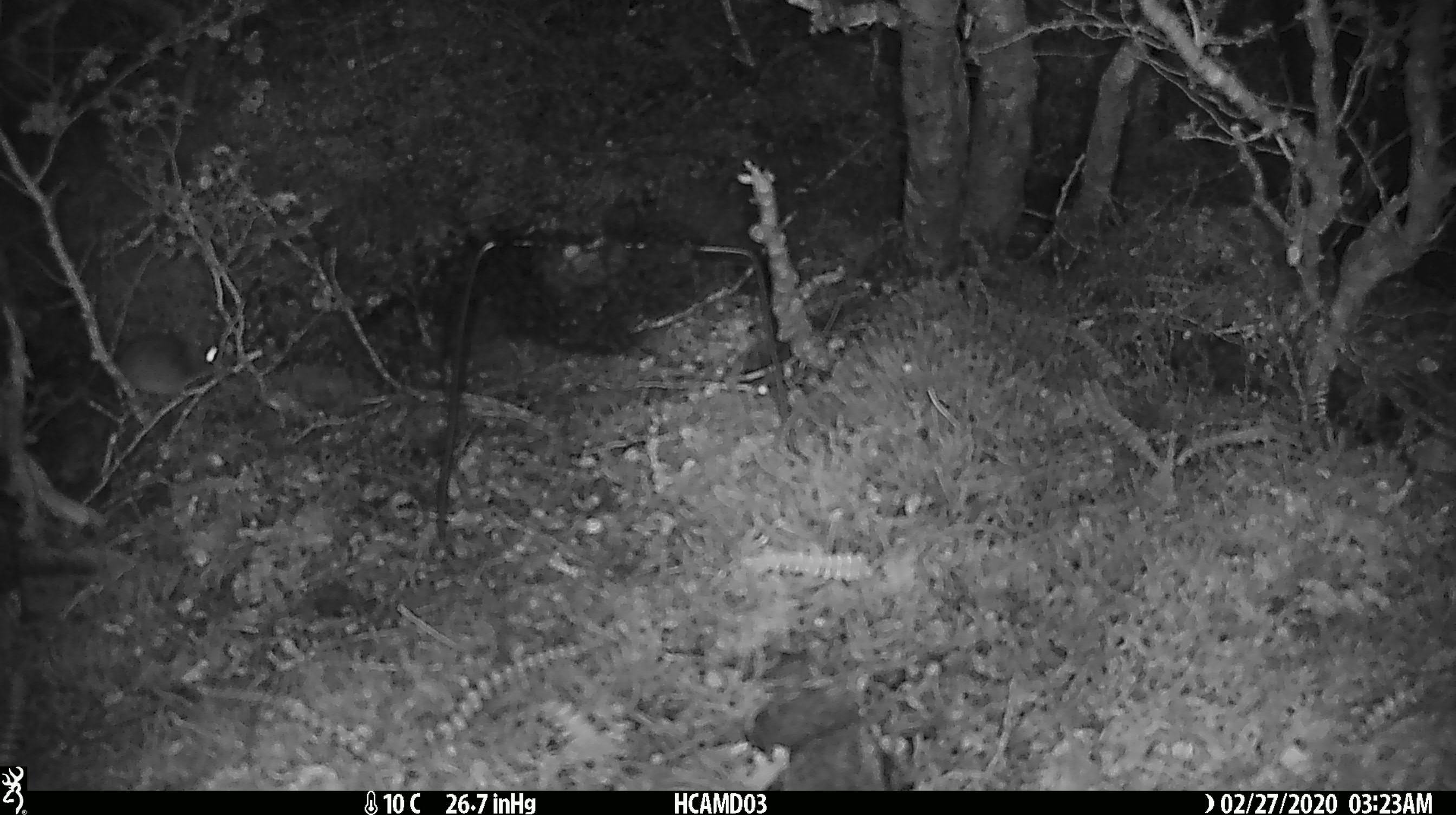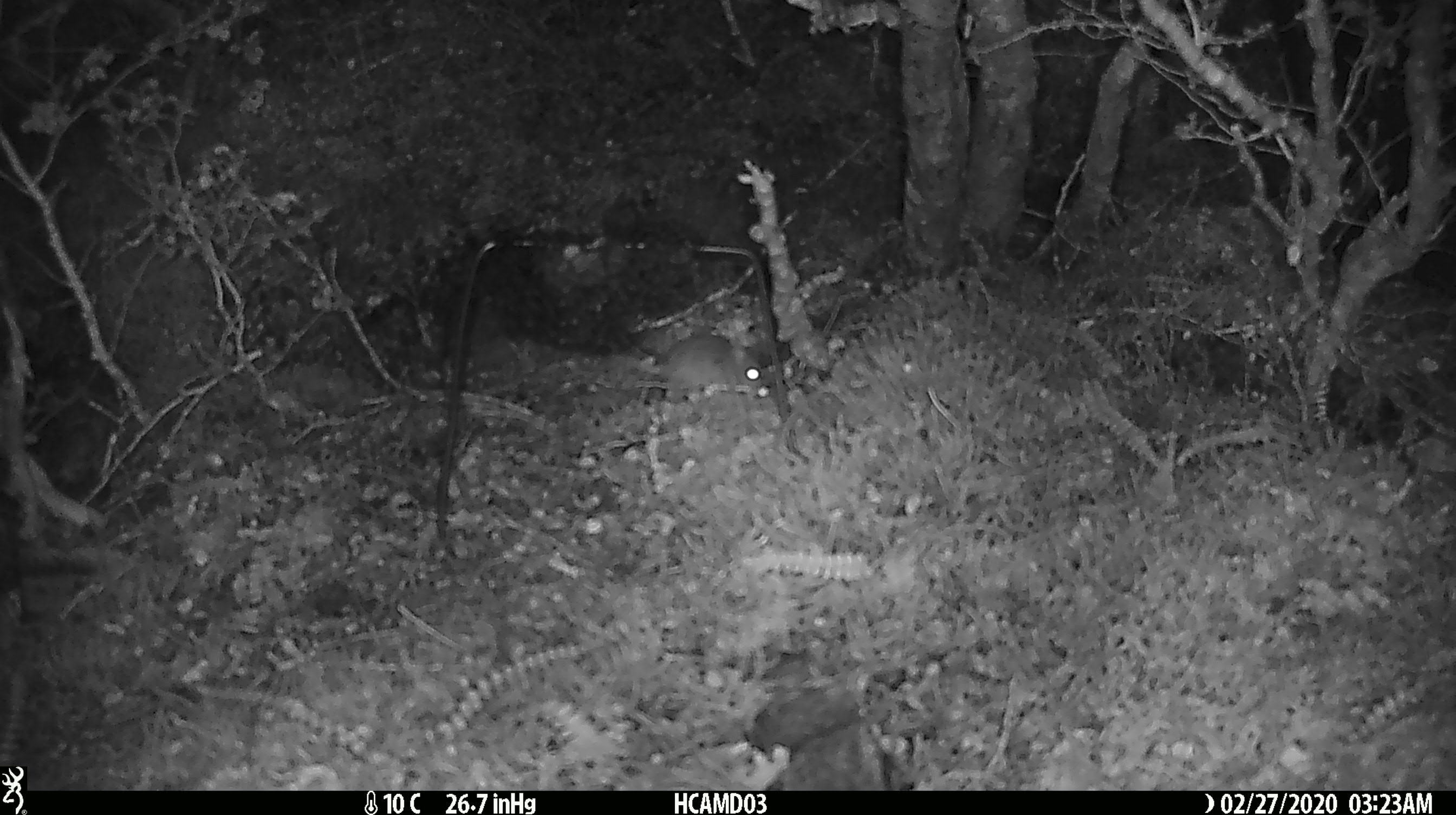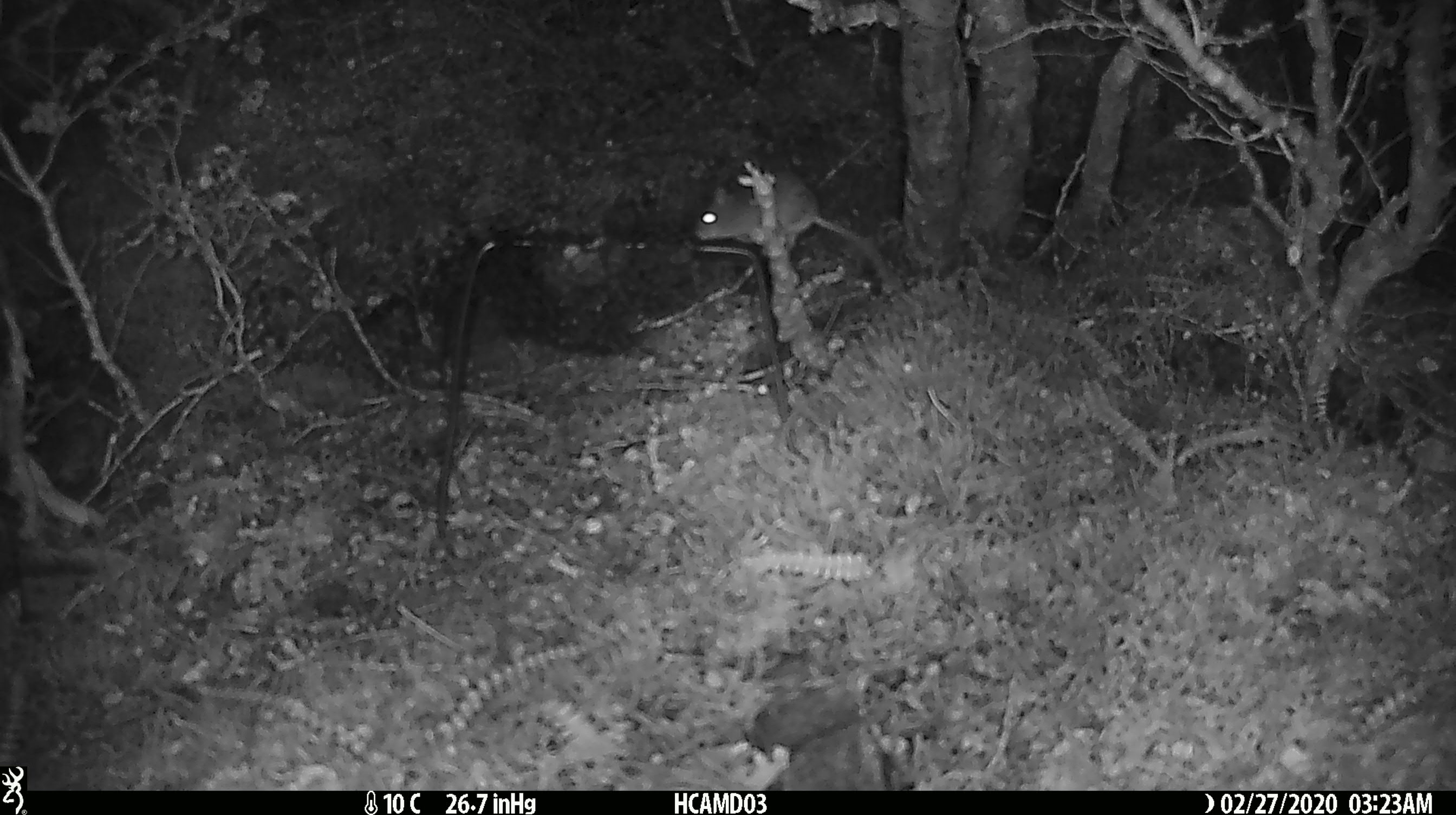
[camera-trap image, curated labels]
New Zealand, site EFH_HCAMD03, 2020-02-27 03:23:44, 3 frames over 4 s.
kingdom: Animalia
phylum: Chordata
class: Mammalia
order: Rodentia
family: Muridae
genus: Mus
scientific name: Mus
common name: mouse